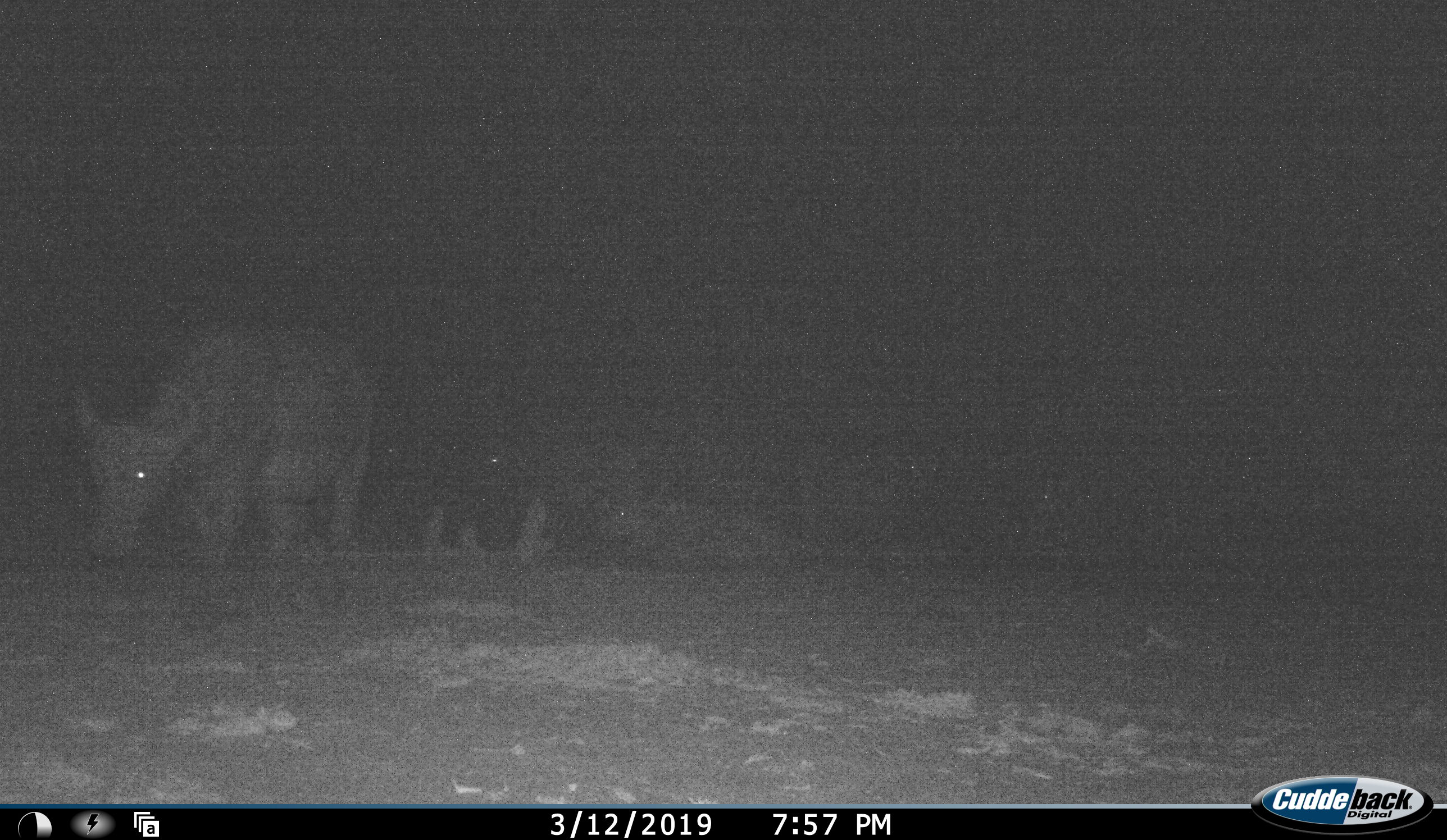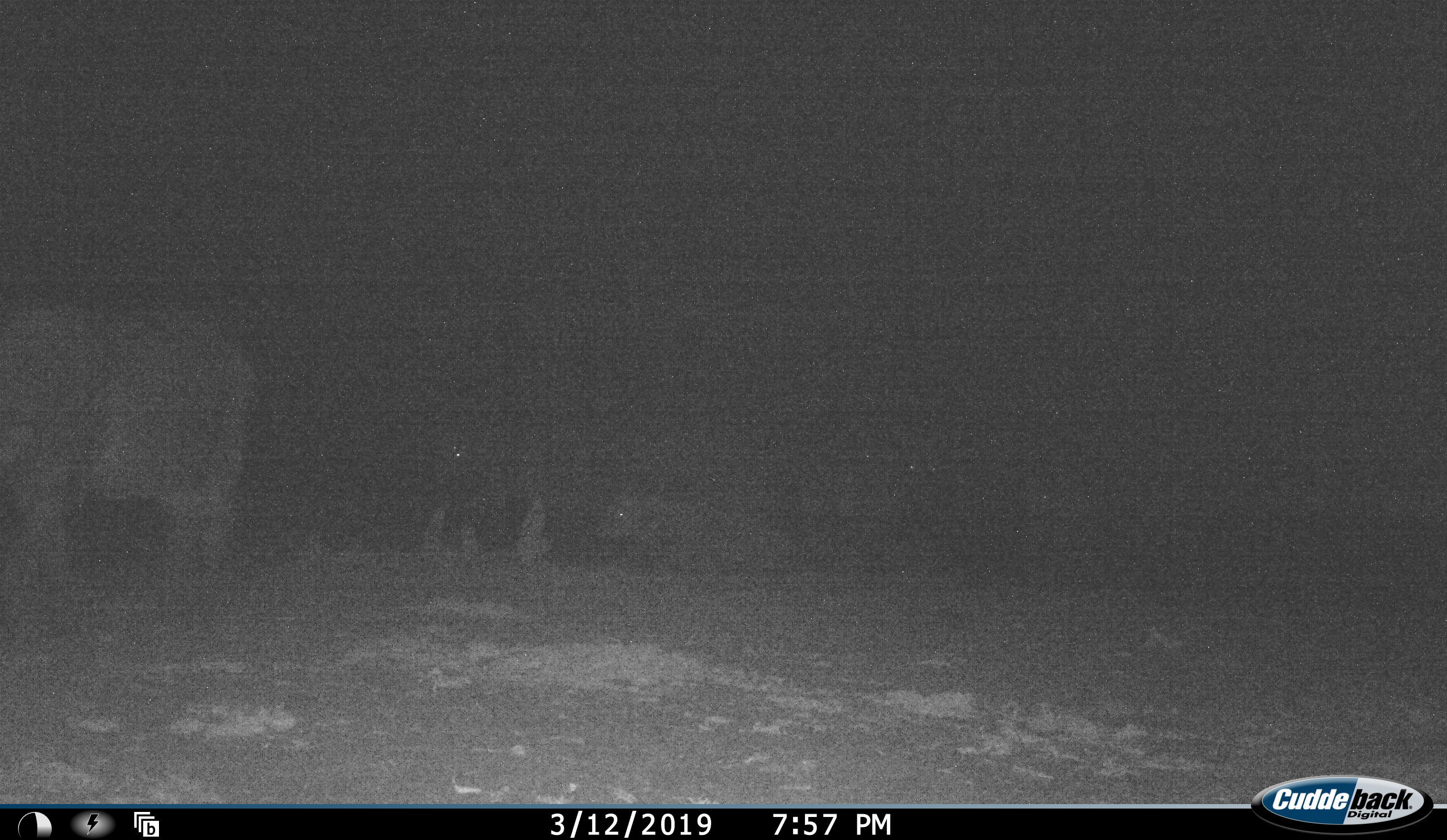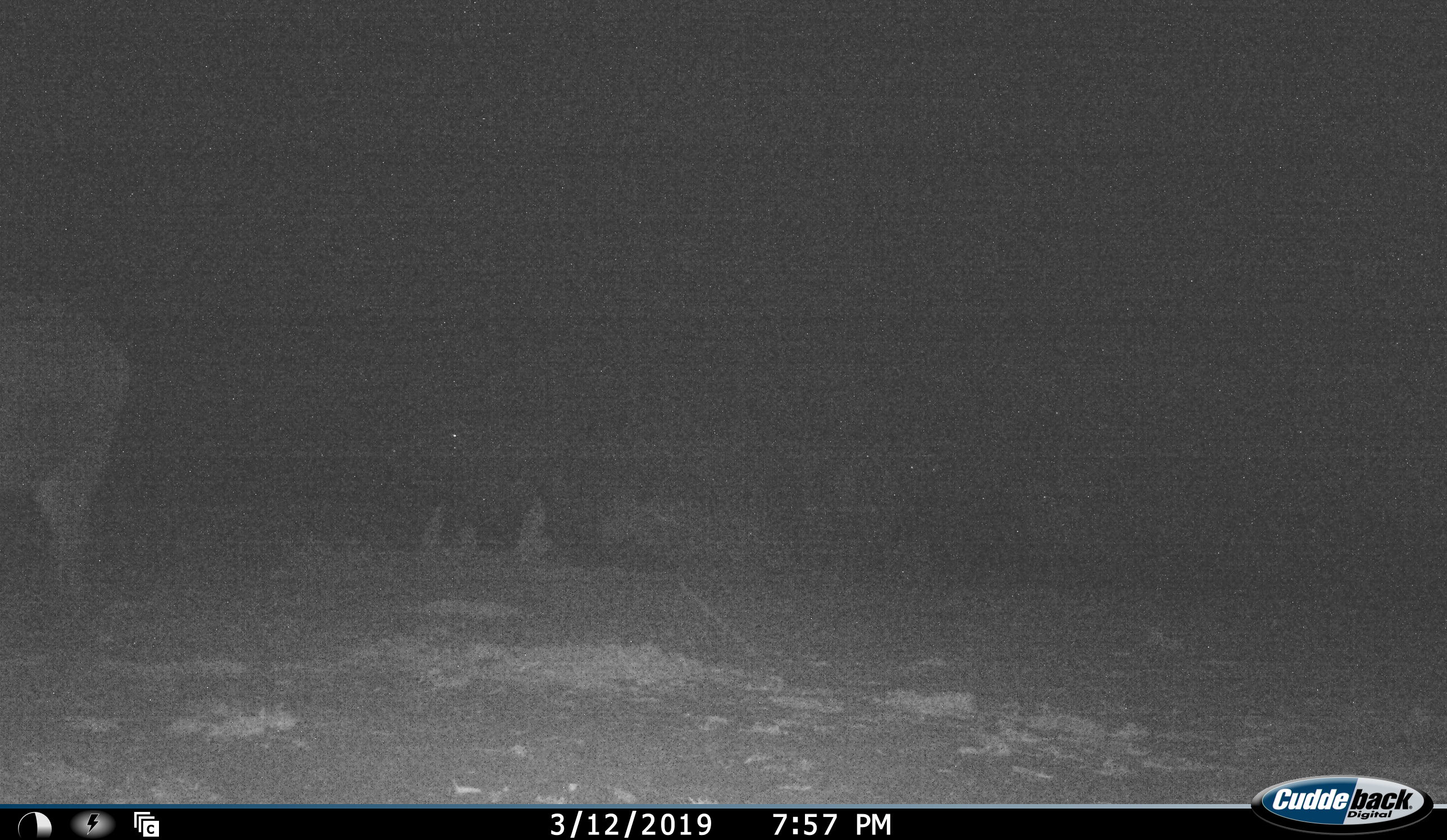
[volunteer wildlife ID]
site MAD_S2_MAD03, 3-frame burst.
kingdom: Animalia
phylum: Chordata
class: Mammalia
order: Artiodactyla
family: Bovidae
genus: Syncerus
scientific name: Syncerus caffer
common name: african buffalo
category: buffalo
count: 4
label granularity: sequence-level